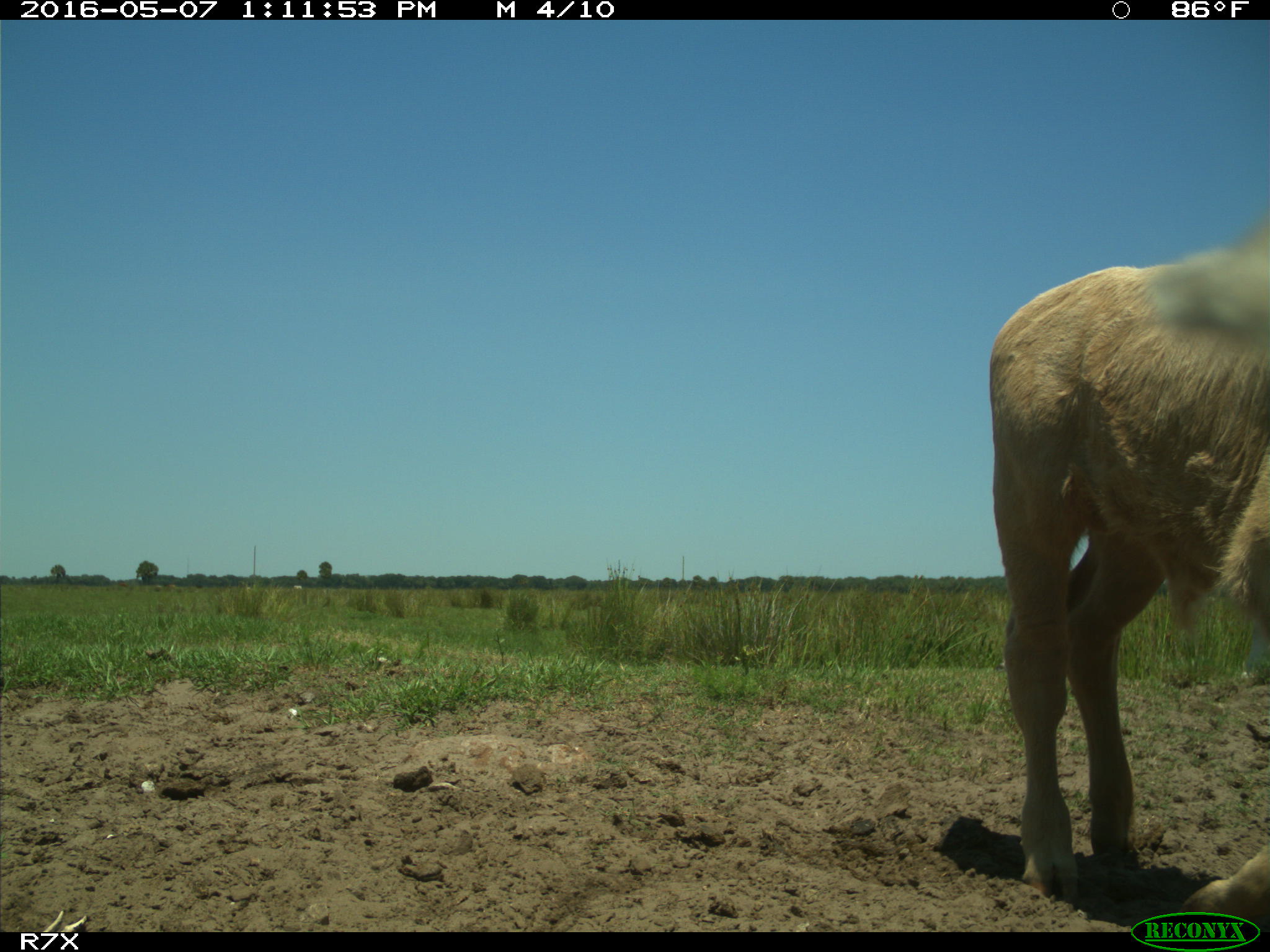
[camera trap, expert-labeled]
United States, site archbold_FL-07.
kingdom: Animalia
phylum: Chordata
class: Mammalia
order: Artiodactyla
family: Bovidae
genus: Bos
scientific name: Bos taurus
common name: domestic cow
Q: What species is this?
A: Bos taurus (domestic cow).